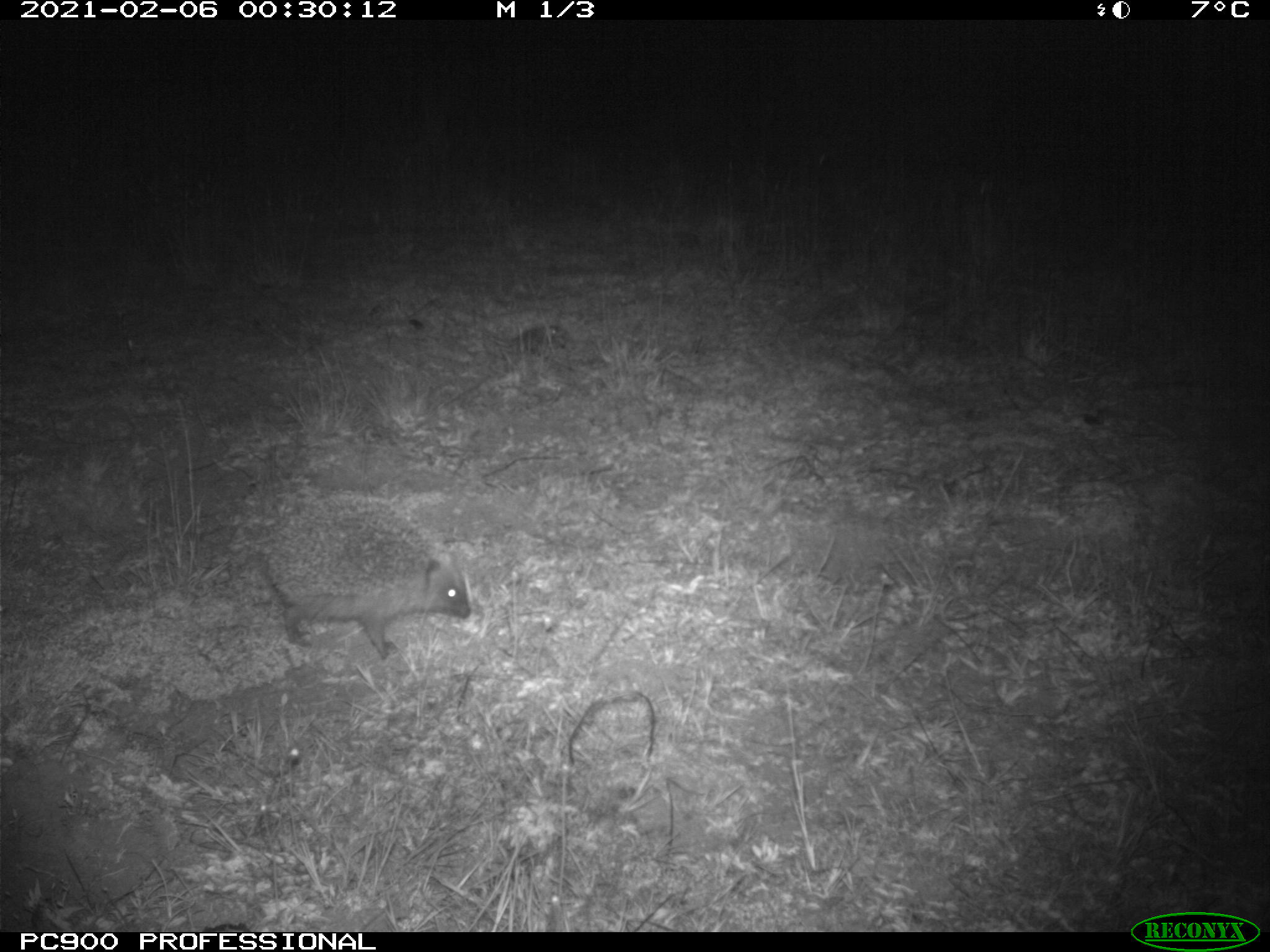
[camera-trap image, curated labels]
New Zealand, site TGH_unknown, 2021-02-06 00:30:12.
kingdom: Animalia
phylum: Chordata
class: Mammalia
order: Eulipotyphla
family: Erinaceidae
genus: Erinaceus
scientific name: Erinaceus europaeus europaeus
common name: european hedgehog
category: hedgehog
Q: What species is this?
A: Hedgehog (european hedgehog) (Erinaceus europaeus europaeus).